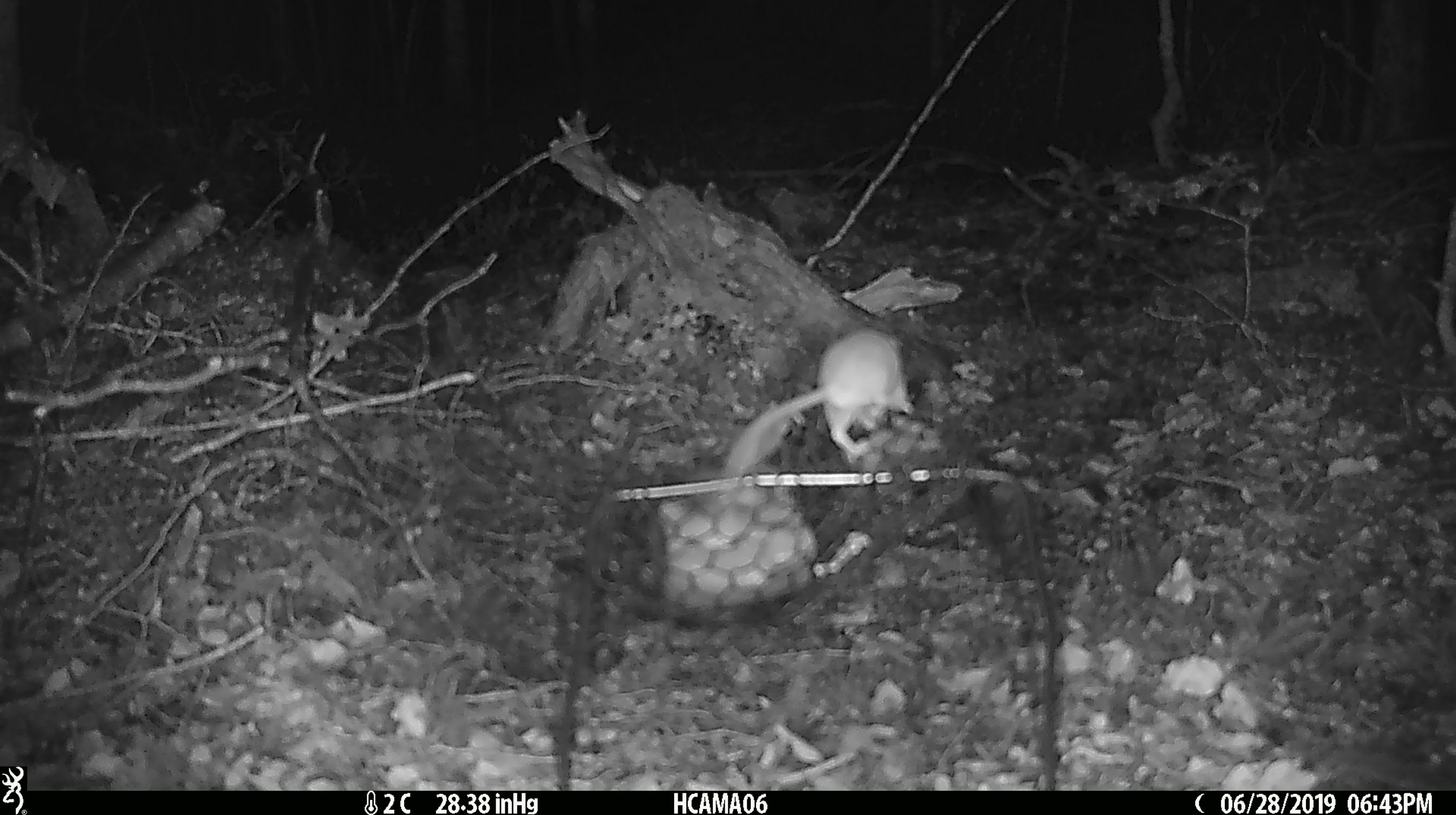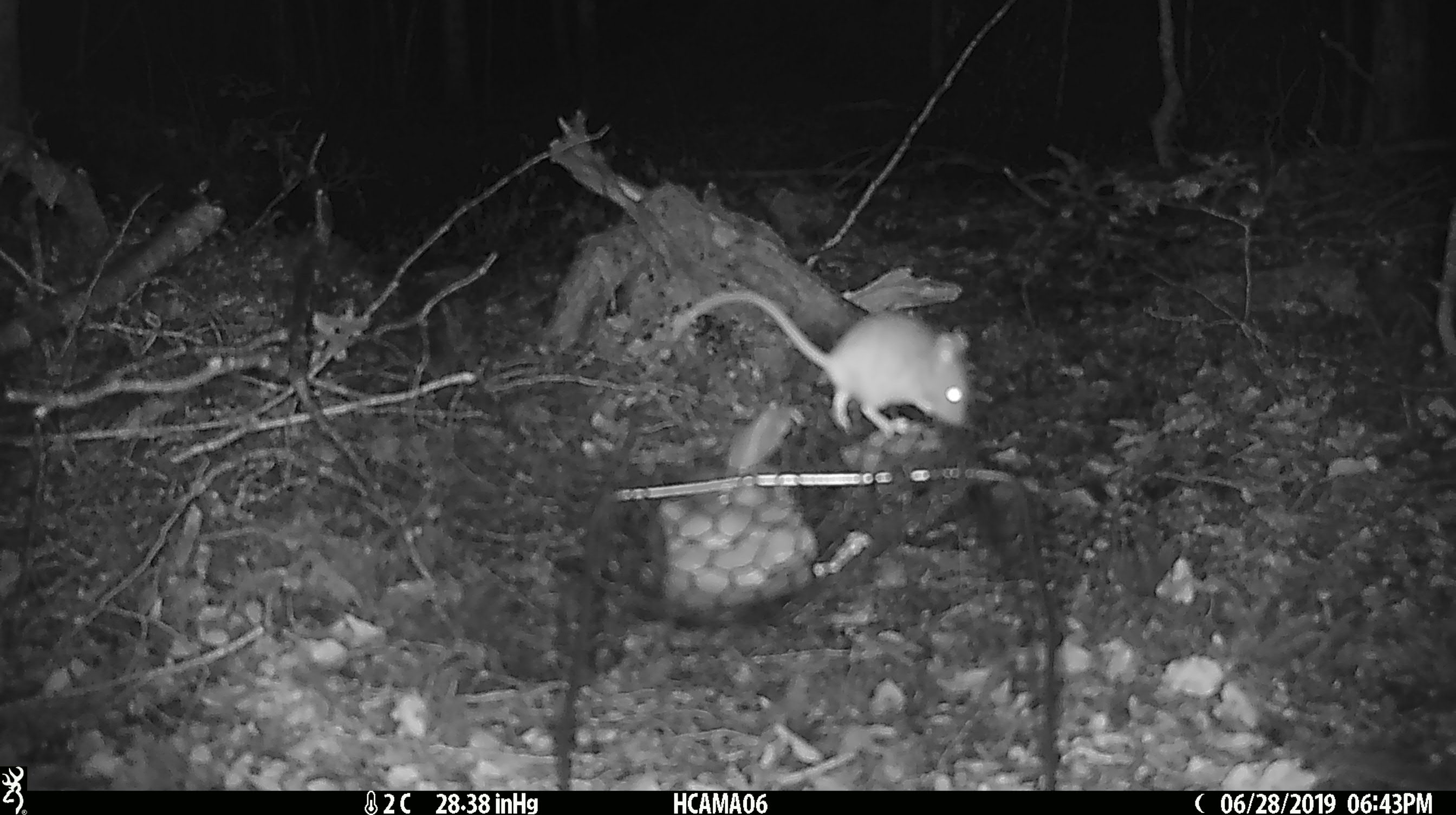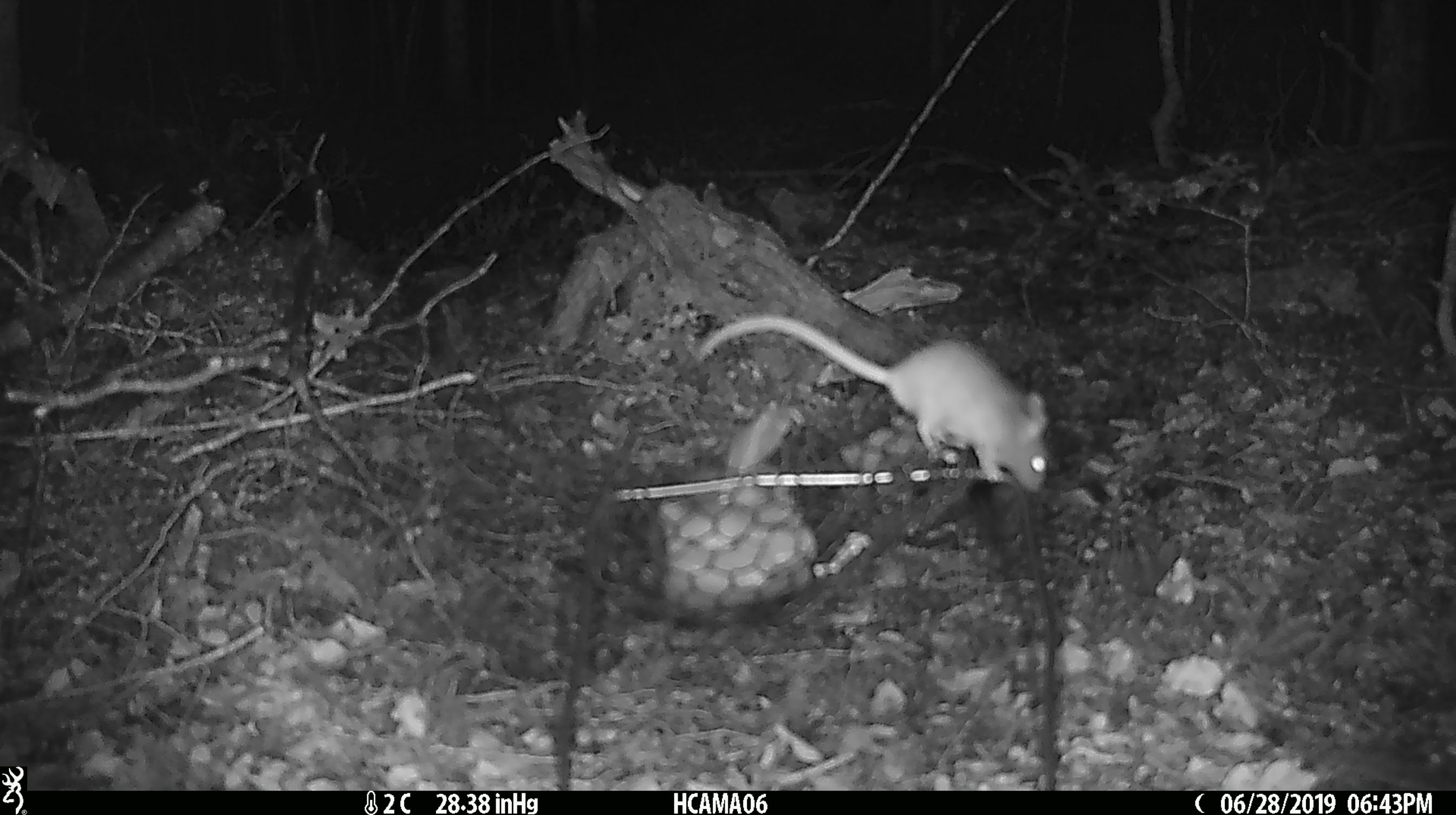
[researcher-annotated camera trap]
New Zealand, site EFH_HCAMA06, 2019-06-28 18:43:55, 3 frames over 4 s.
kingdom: Animalia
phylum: Chordata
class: Mammalia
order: Rodentia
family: Muridae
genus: Mus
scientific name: Mus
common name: mouse